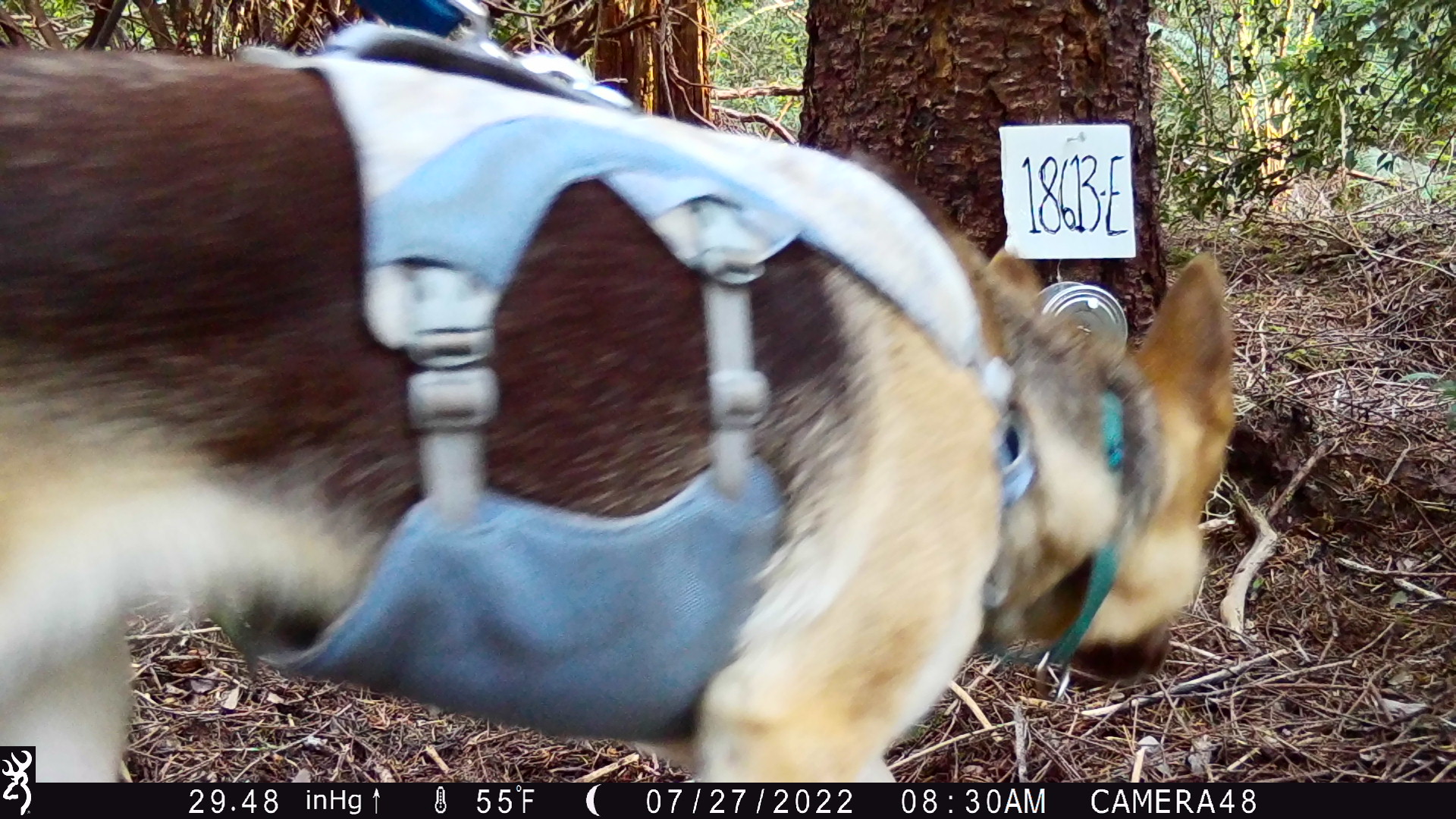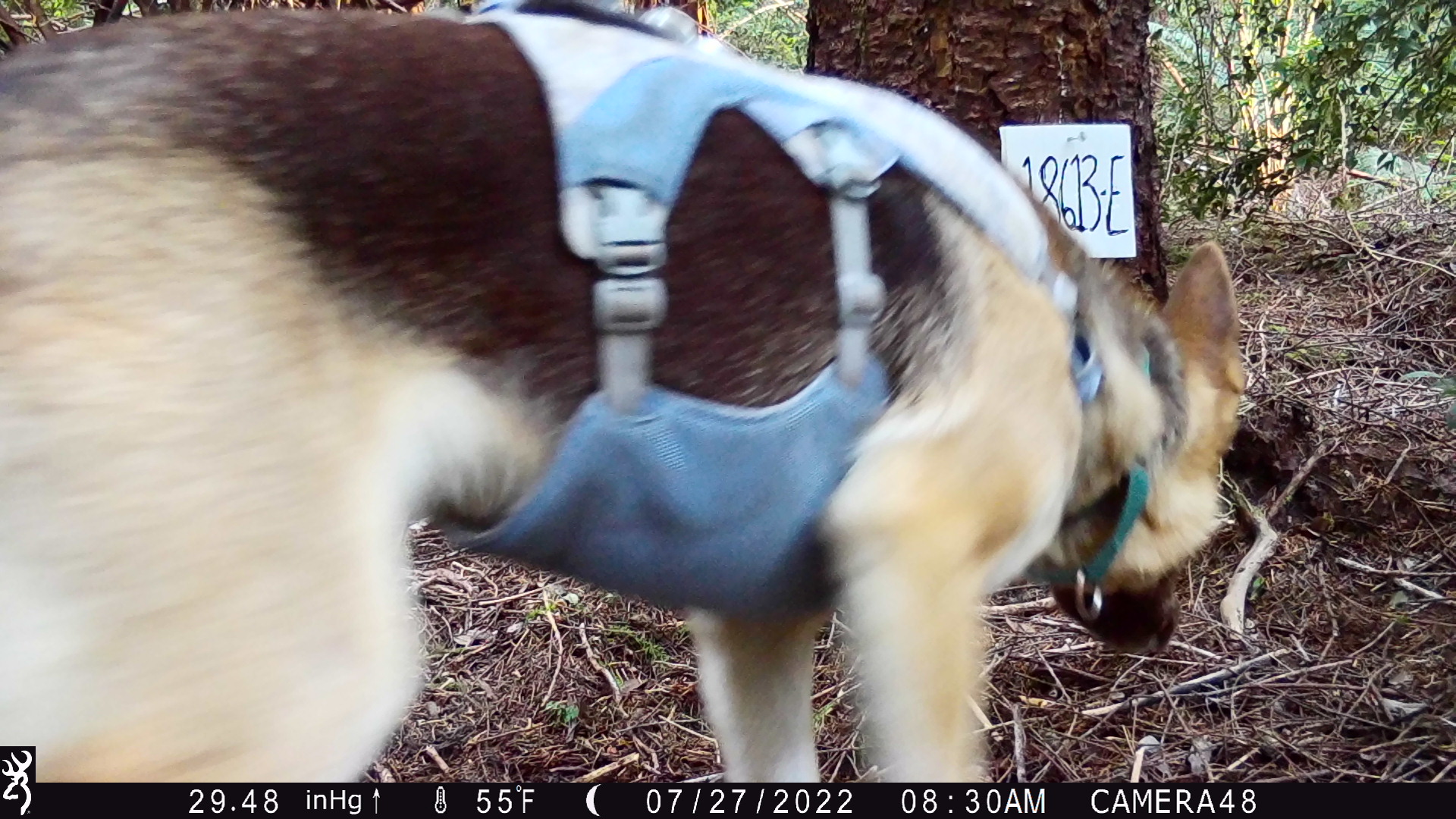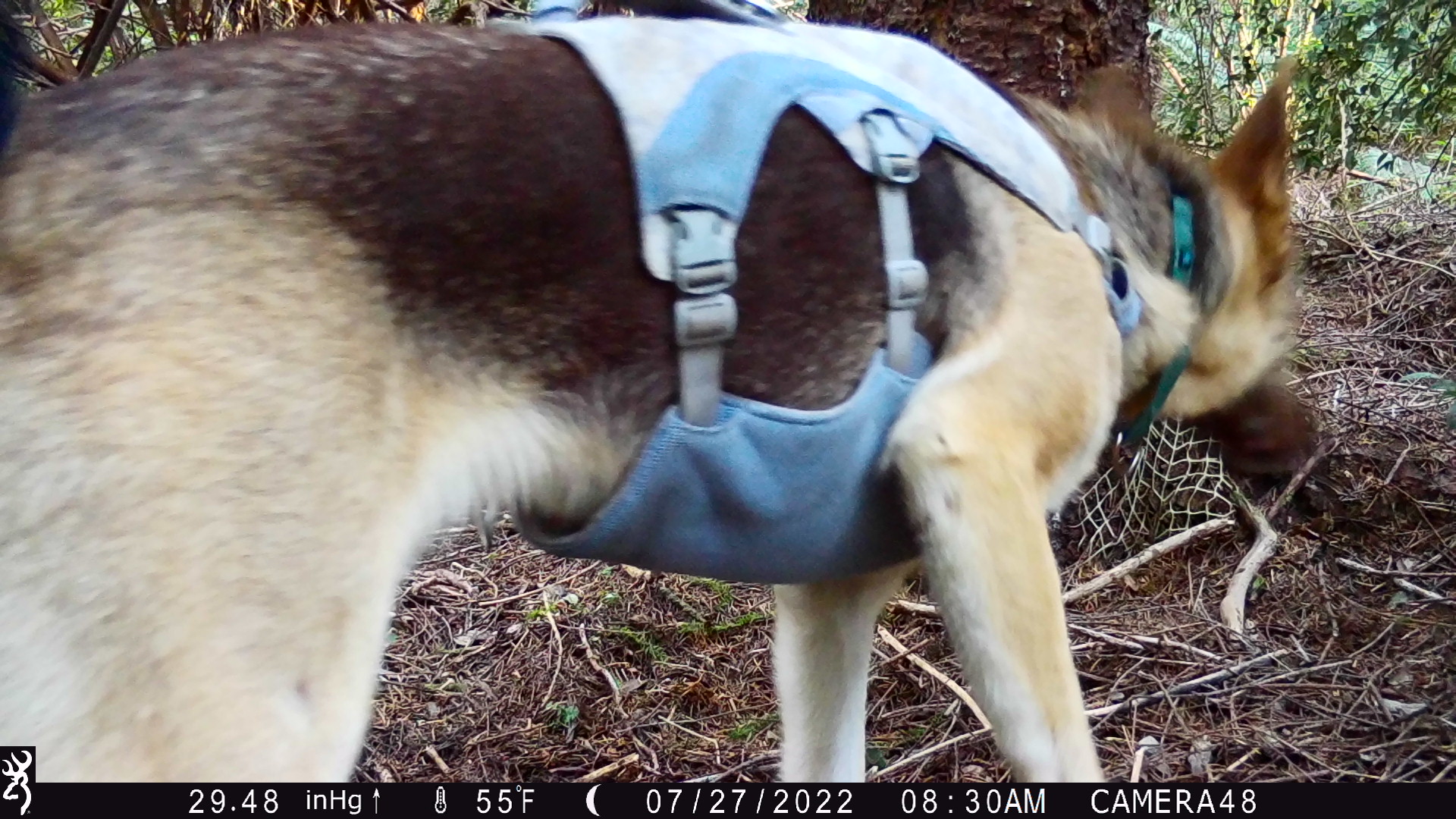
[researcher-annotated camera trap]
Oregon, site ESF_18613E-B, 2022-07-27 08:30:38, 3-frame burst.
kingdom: Animalia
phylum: Chordata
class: Mammalia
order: Carnivora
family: Canidae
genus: Canis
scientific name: Canis familiaris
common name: domestic dog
Domestic dog (Canis familiaris).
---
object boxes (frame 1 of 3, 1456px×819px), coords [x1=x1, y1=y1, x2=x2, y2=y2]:
domestic dog: [x1=52, y1=3, x2=1251, y2=779]; [x1=1, y1=9, x2=1246, y2=742]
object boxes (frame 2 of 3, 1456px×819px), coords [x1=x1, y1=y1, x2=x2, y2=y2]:
domestic dog: [x1=3, y1=2, x2=1259, y2=742]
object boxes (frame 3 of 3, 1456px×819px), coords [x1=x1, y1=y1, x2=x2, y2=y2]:
domestic dog: [x1=42, y1=14, x2=1336, y2=777]; [x1=3, y1=3, x2=1336, y2=741]